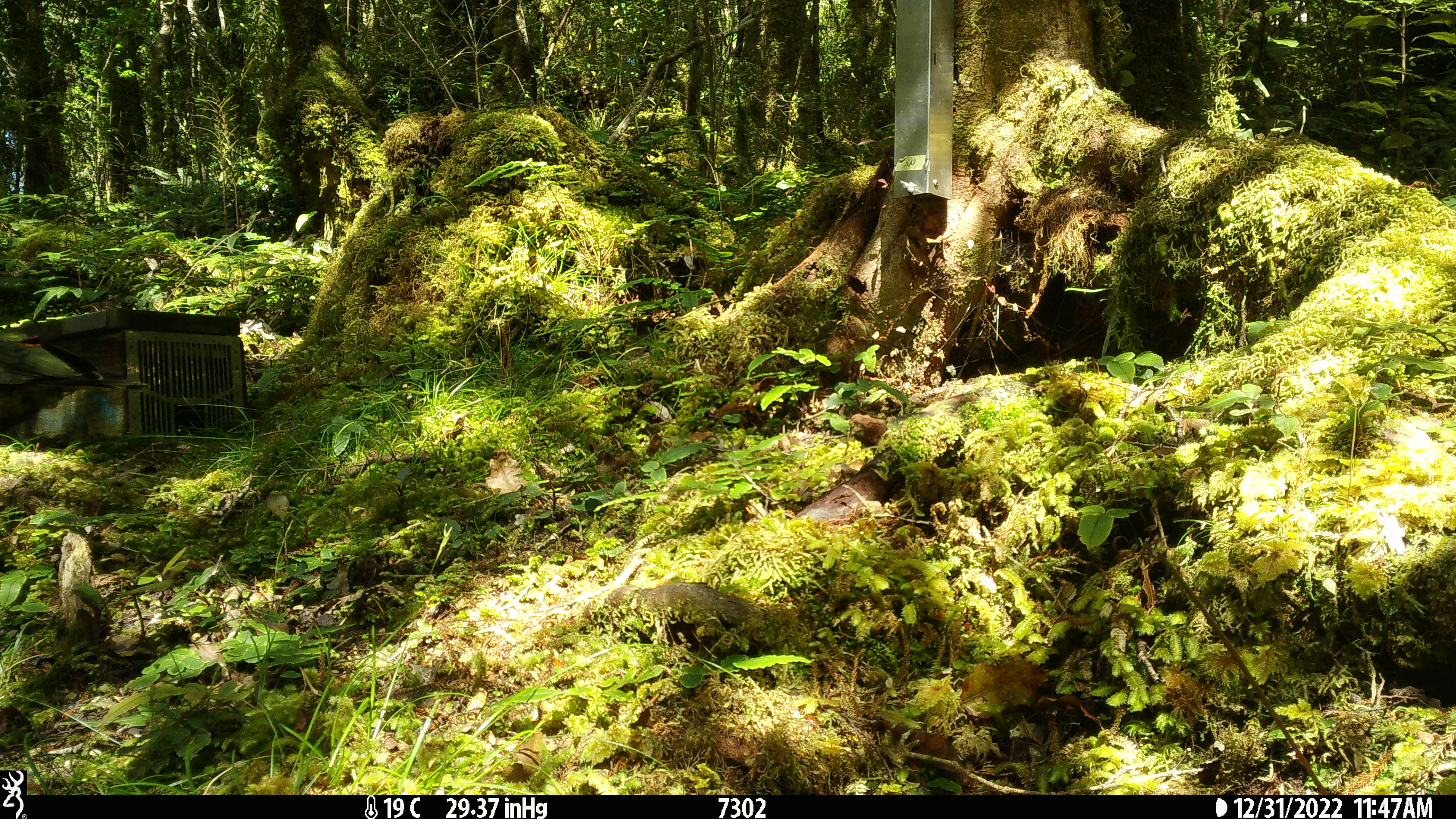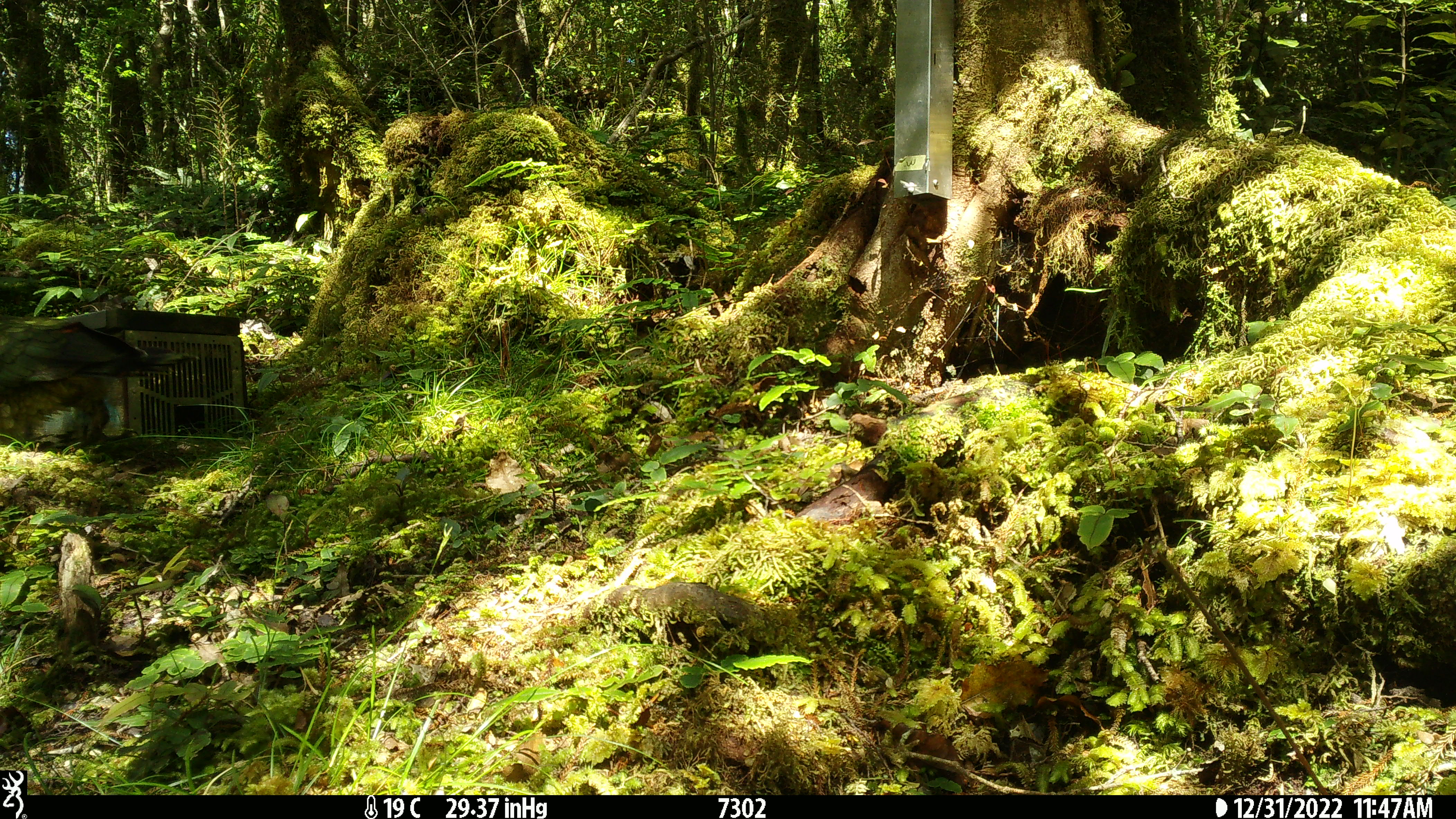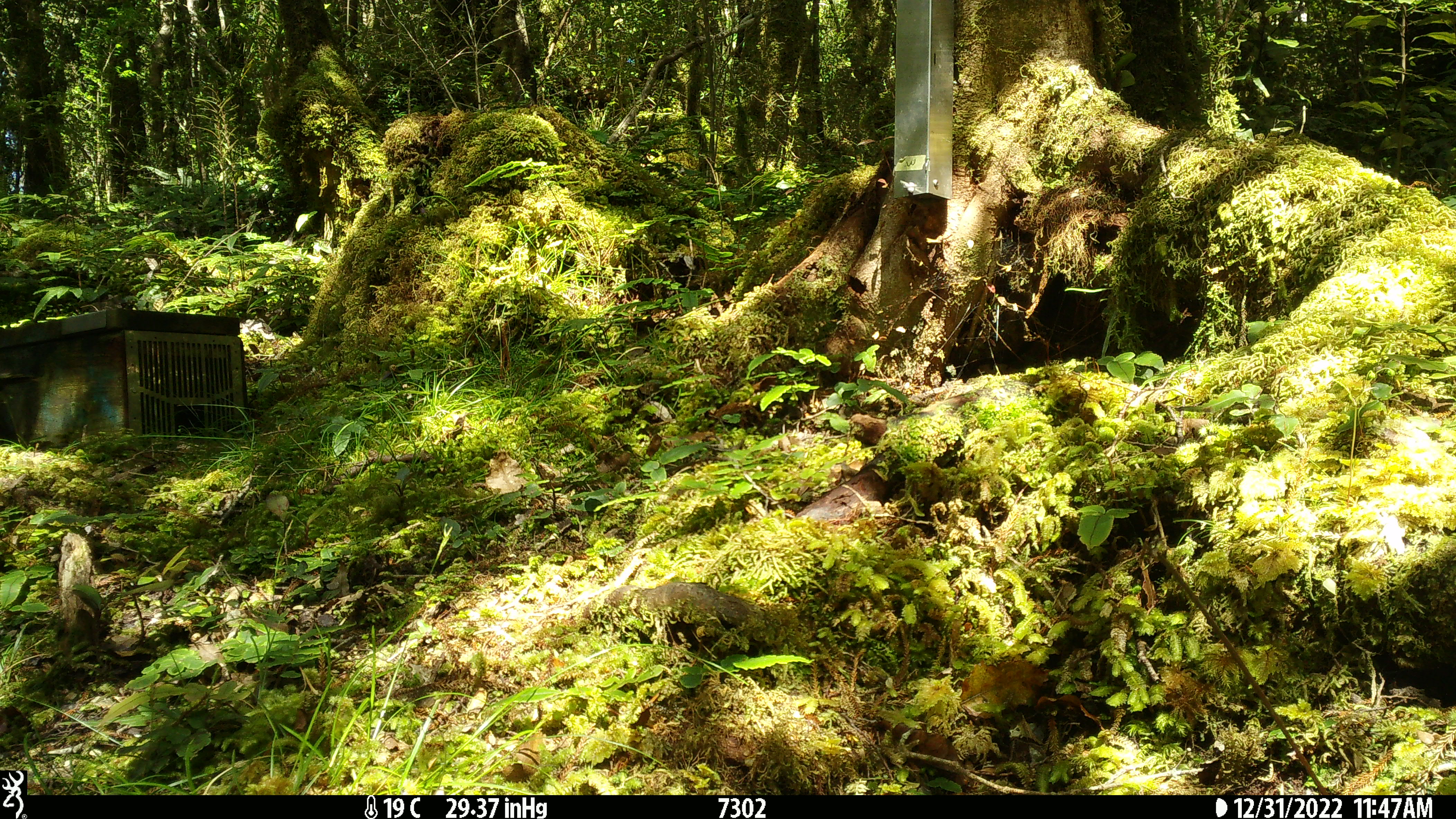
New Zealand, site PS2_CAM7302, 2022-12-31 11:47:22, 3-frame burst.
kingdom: Animalia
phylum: Chordata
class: Aves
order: Psittaciformes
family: Strigopidae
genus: Nestor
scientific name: Nestor notabilis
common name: kea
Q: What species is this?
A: Kea (Nestor notabilis).